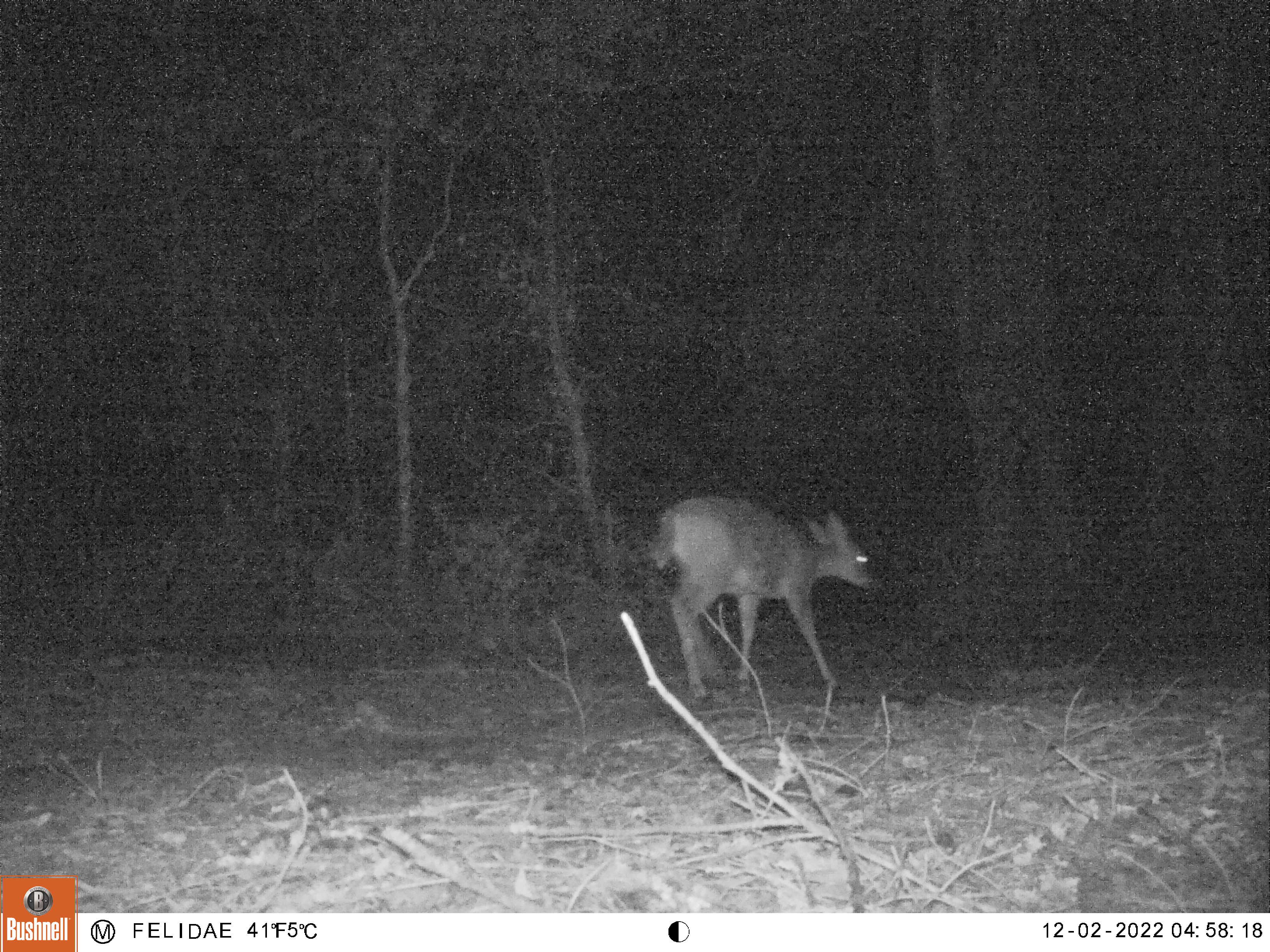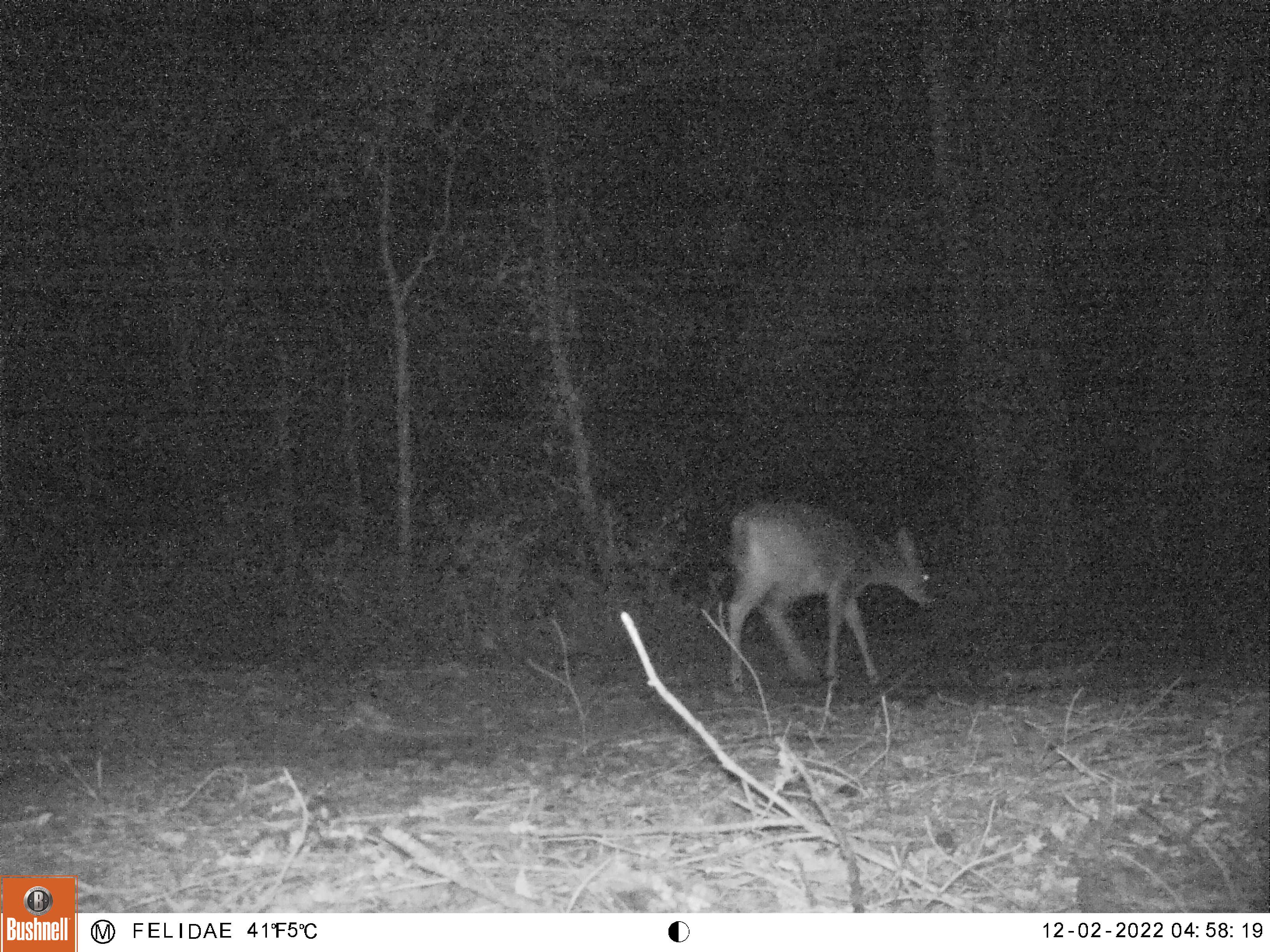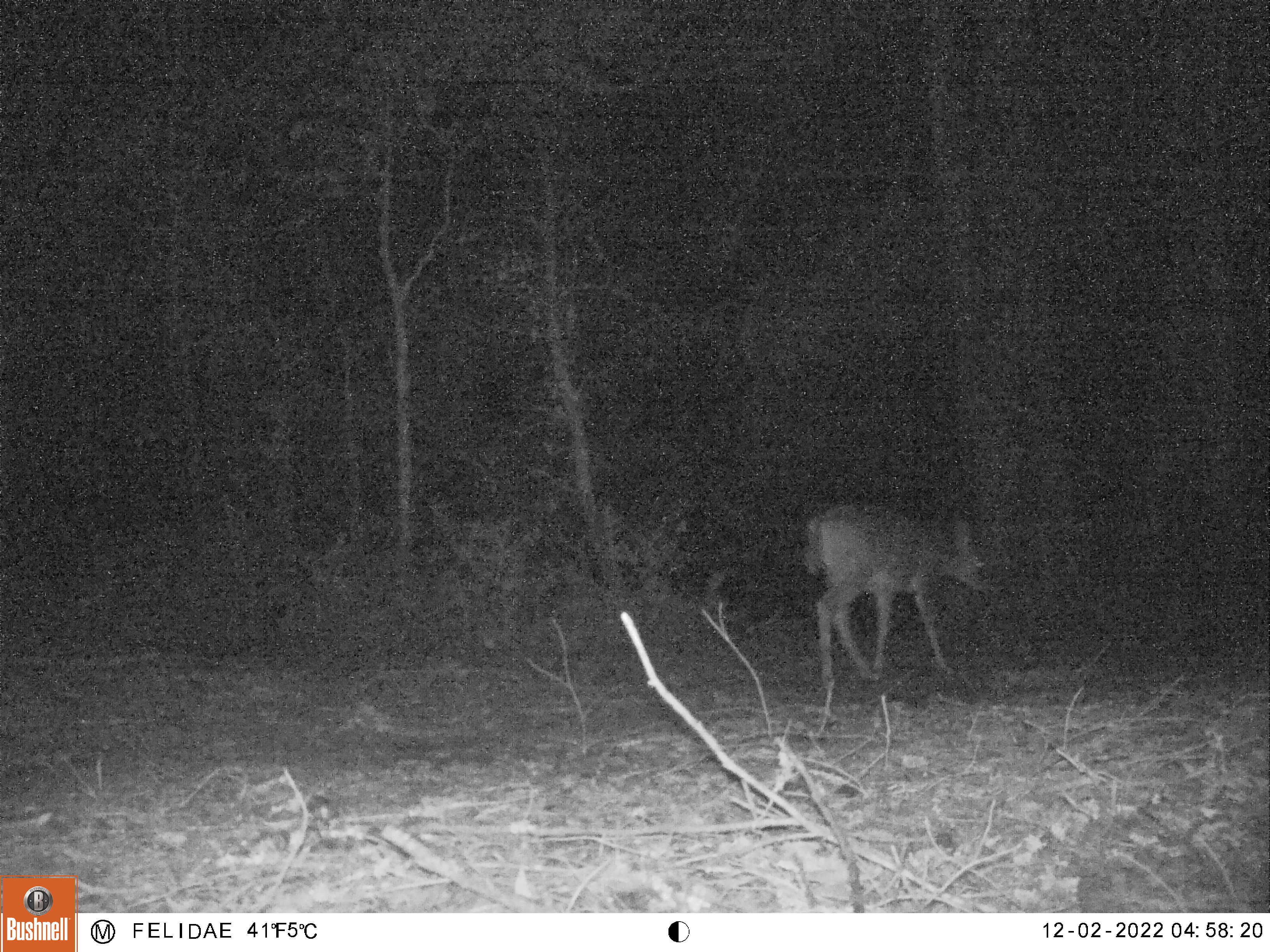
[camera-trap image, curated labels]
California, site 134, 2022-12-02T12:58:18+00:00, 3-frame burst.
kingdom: Animalia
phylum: Chordata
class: Mammalia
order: Artiodactyla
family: Cervidae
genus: Odocoileus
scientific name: Odocoileus hemionus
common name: mule deer